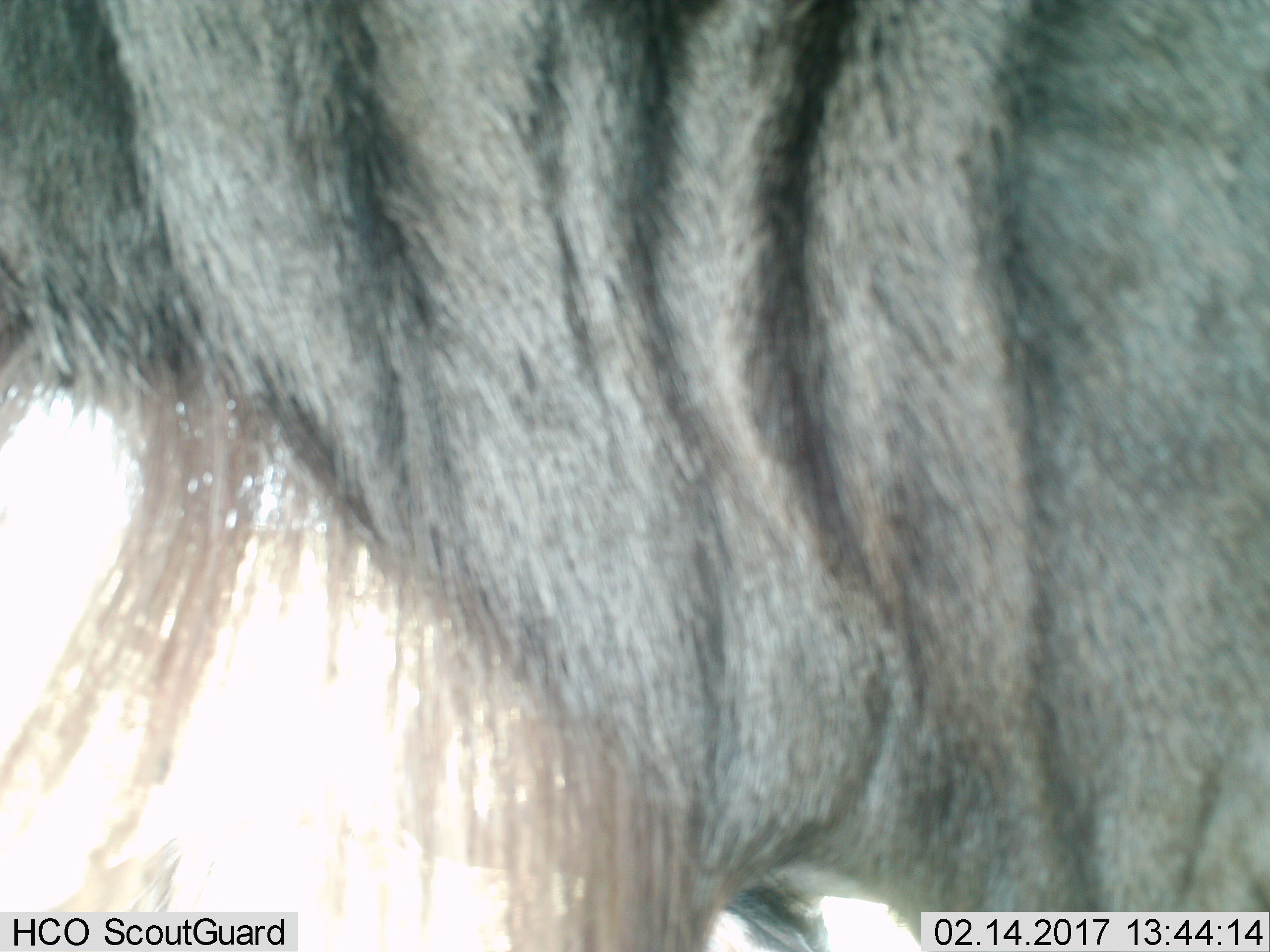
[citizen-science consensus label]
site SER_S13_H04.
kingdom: Animalia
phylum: Chordata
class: Mammalia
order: Artiodactyla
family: Bovidae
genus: Connochaetes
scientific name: Connochaetes taurinus taurinus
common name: blue wildebeest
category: wildebeestblue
Wildebeestblue (blue wildebeest) (Connochaetes taurinus taurinus), count 1. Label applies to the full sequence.